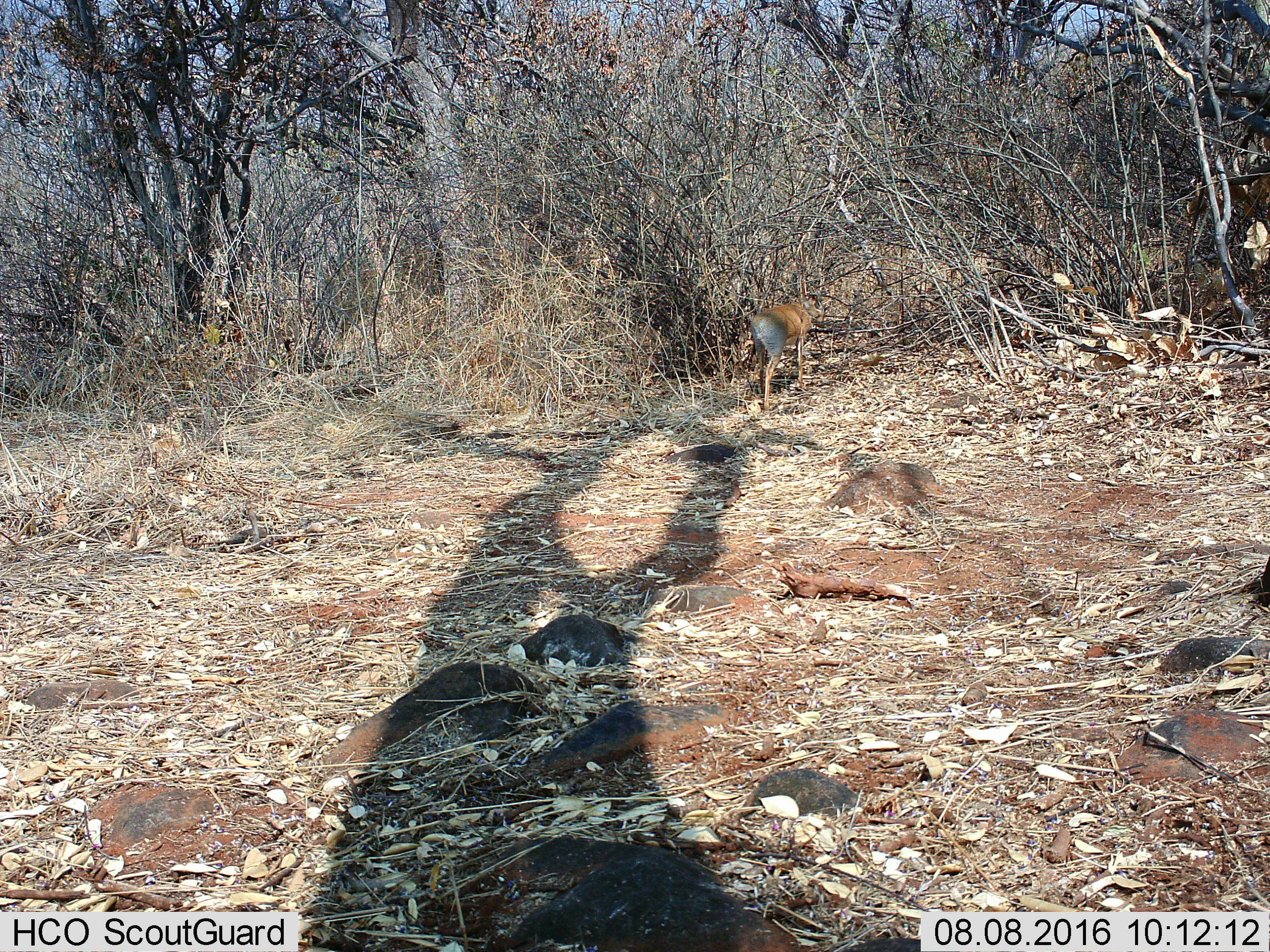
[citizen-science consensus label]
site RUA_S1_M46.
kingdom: Animalia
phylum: Chordata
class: Mammalia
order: Artiodactyla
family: Bovidae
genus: Madoqua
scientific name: Madoqua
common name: dik-dik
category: dikdik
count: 1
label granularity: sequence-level